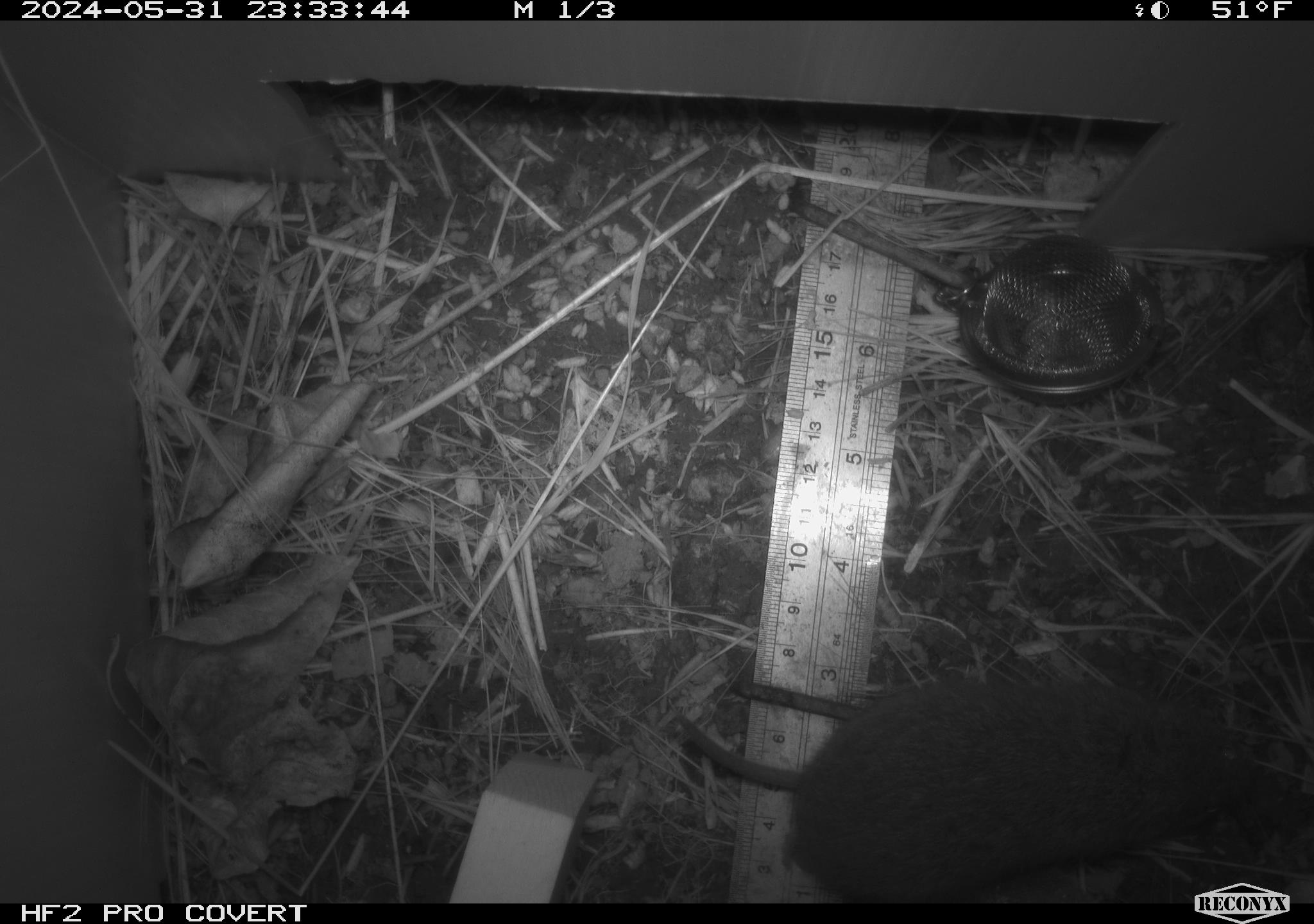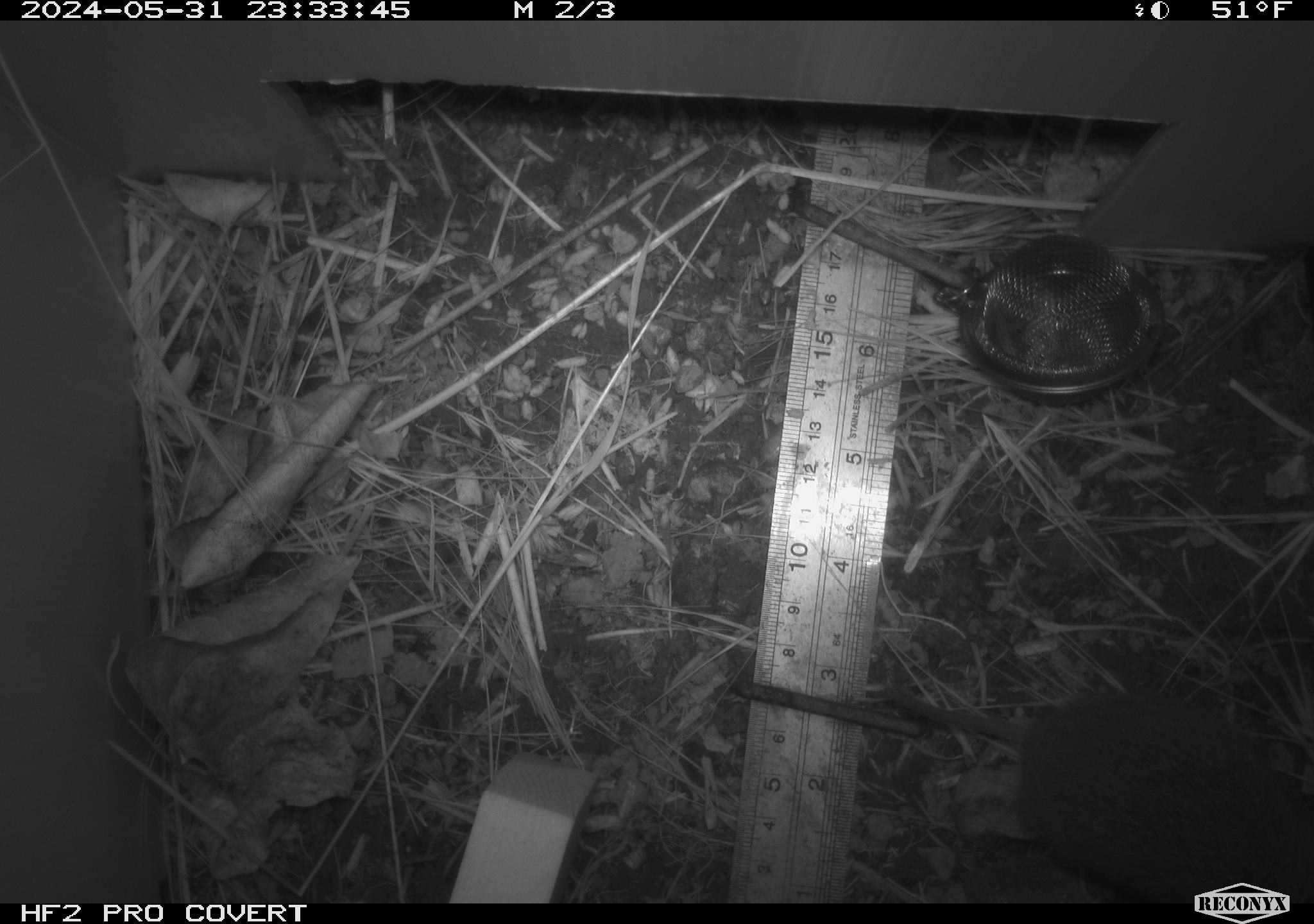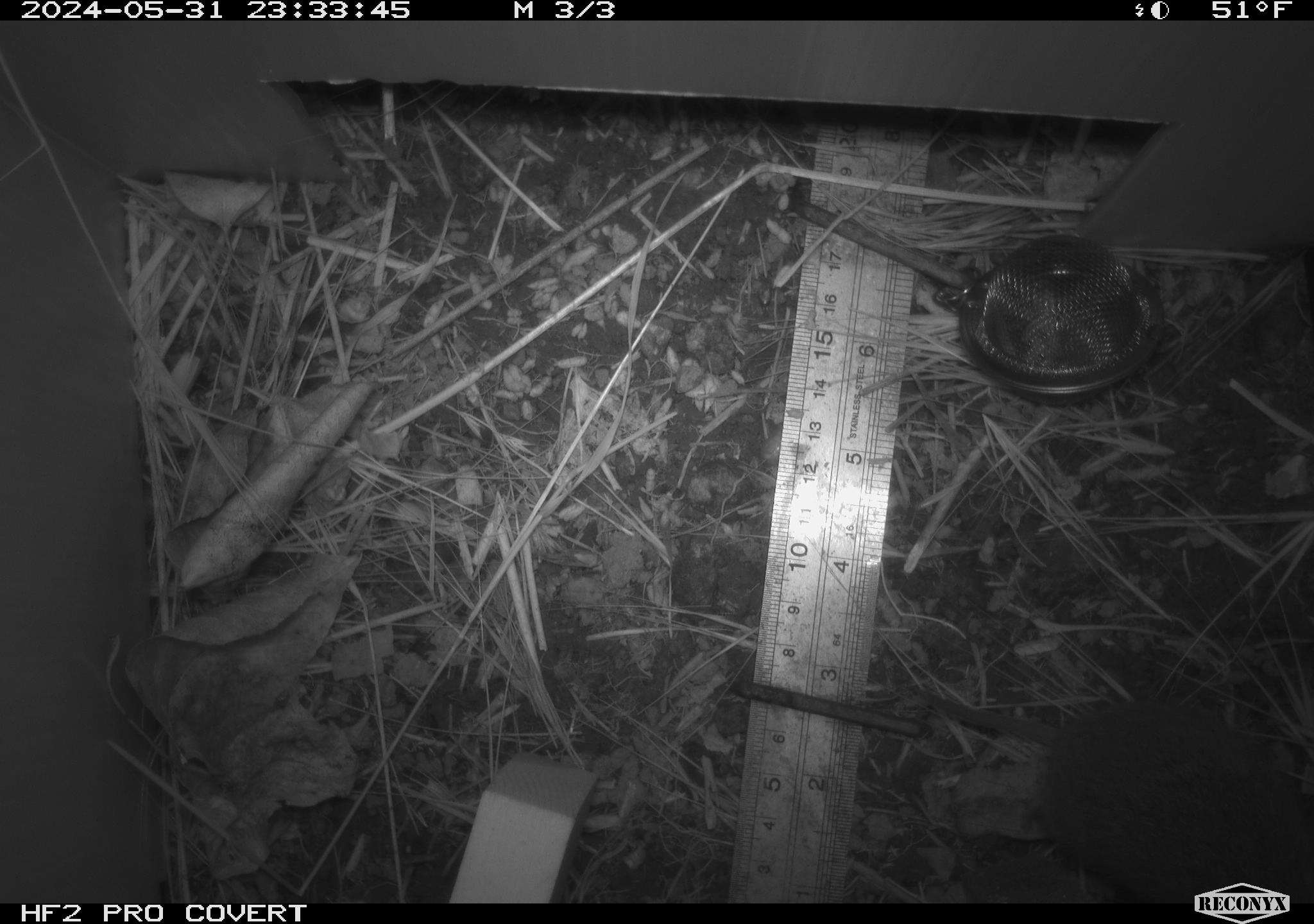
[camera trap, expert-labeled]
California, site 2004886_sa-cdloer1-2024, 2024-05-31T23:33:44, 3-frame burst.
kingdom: Animalia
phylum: Chordata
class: Mammalia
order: Rodentia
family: Cricetidae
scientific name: Arvicolinae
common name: voles, lemmings, and muskrats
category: arvicolinae subfamily